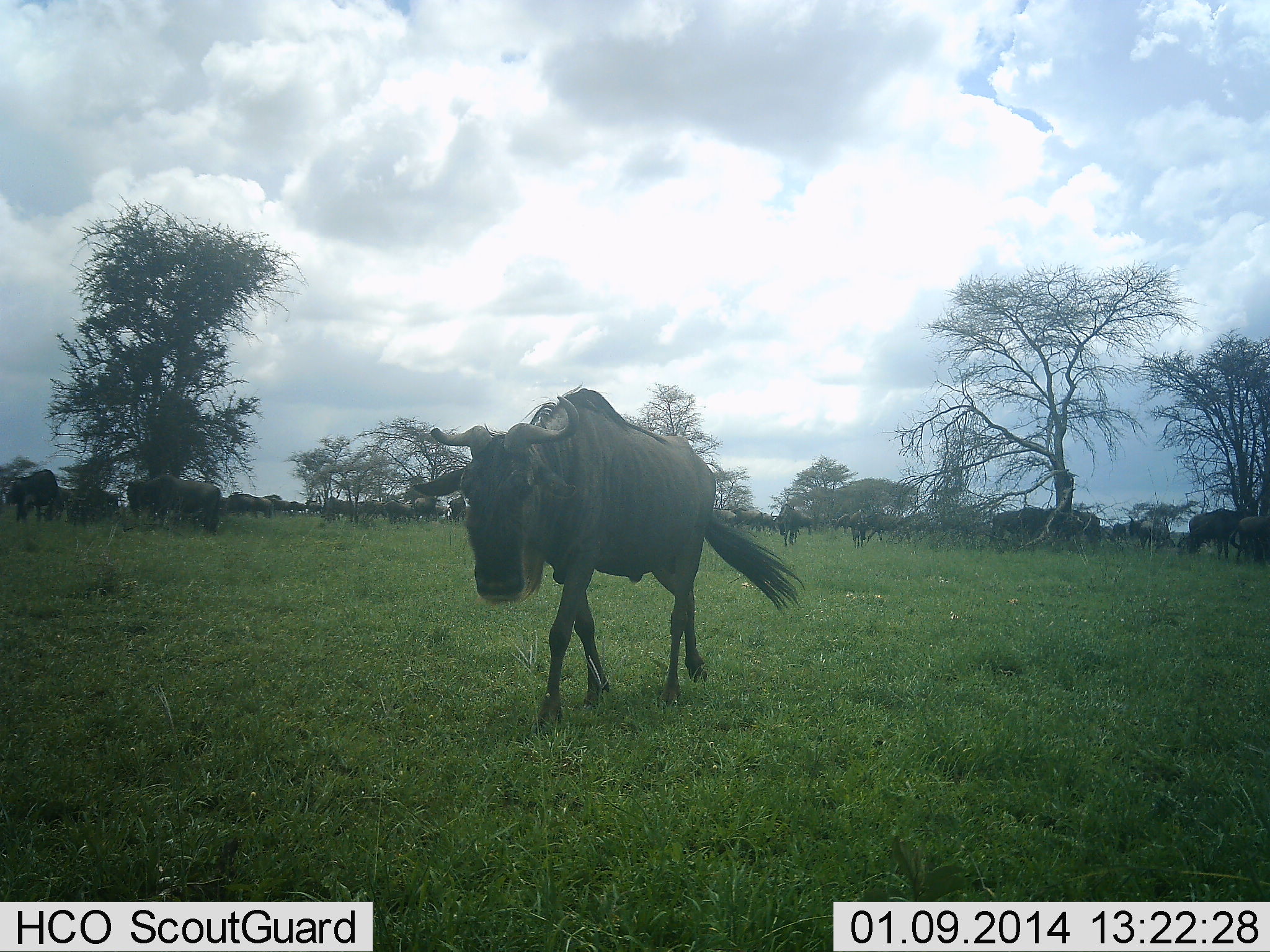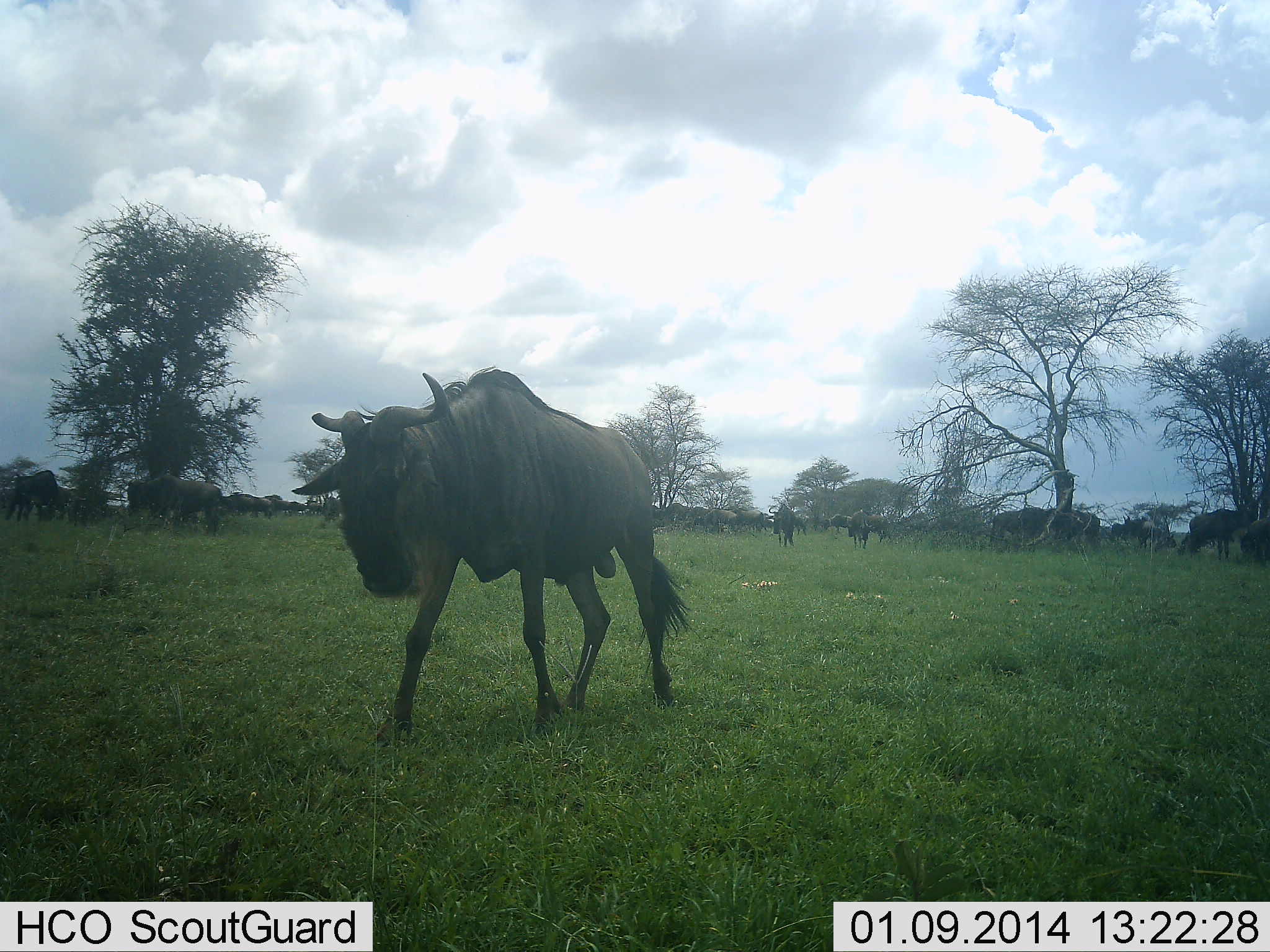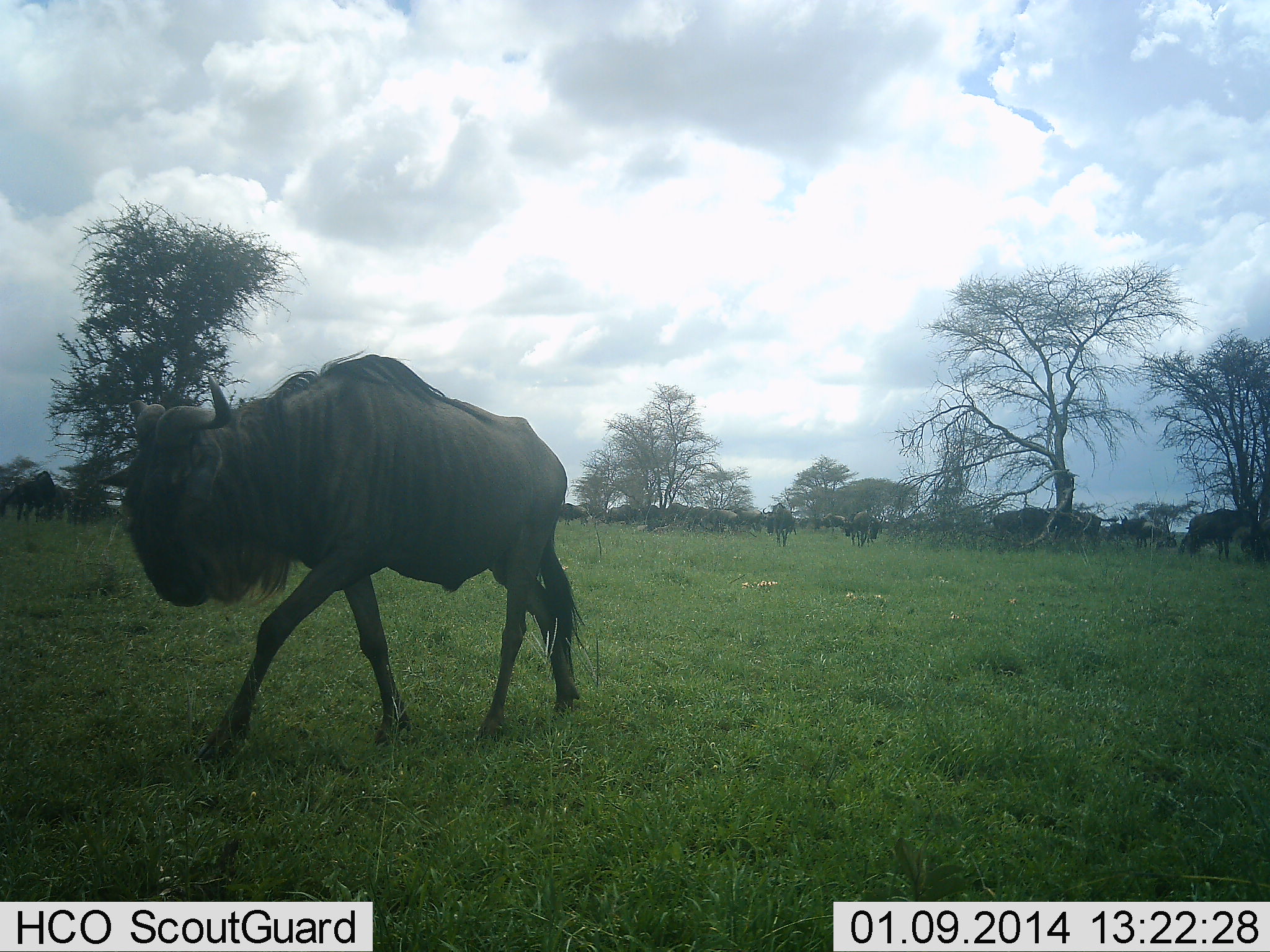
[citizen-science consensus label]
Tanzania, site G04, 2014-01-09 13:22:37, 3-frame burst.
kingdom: Animalia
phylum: Chordata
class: Mammalia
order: Artiodactyla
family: Bovidae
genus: Connochaetes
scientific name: Connochaetes taurinus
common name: blue wildebeest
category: wildebeest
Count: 11-50.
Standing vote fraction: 40%.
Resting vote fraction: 0%.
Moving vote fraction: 90%.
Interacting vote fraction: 0%.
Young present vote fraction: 0%.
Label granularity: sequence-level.